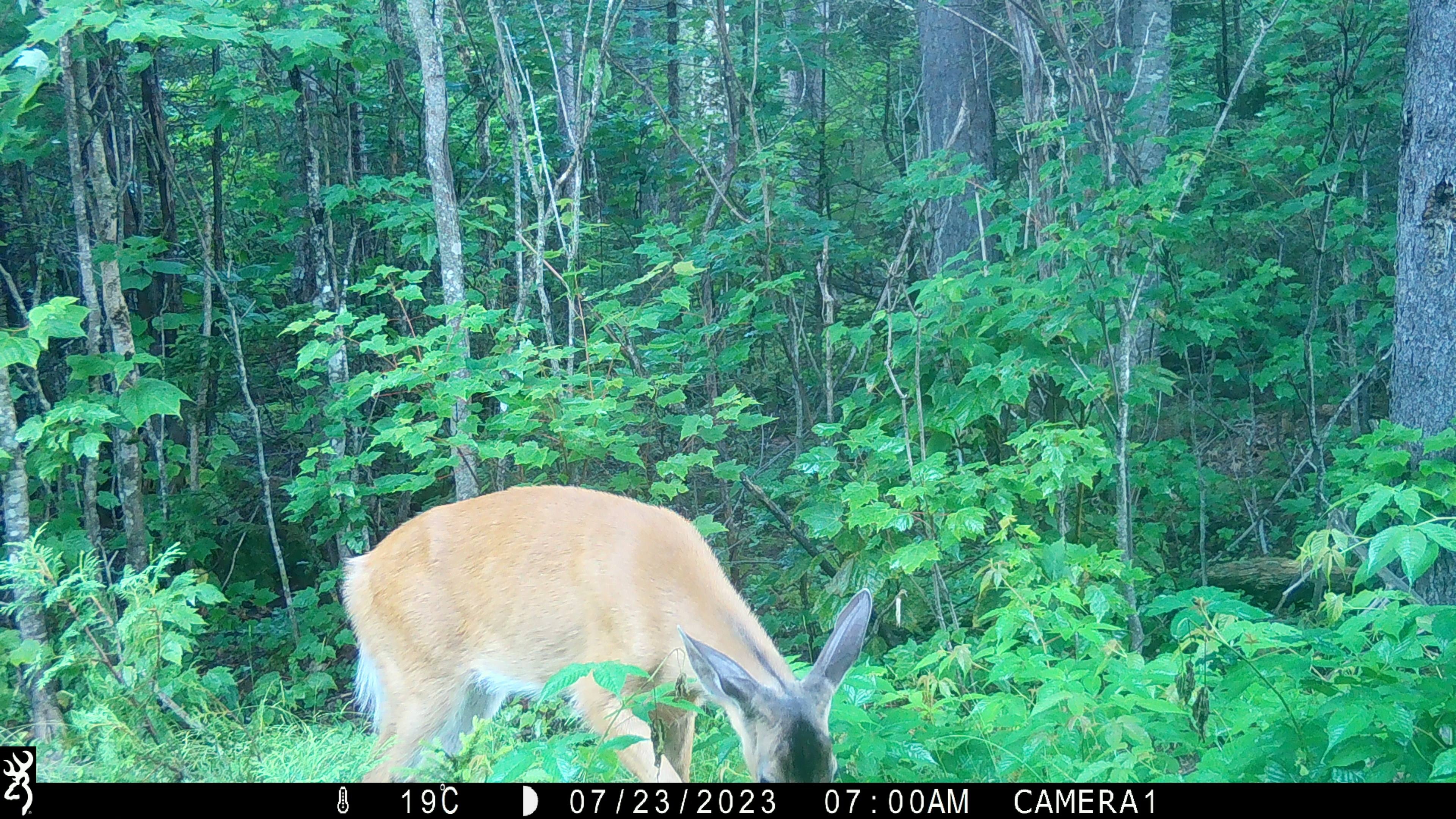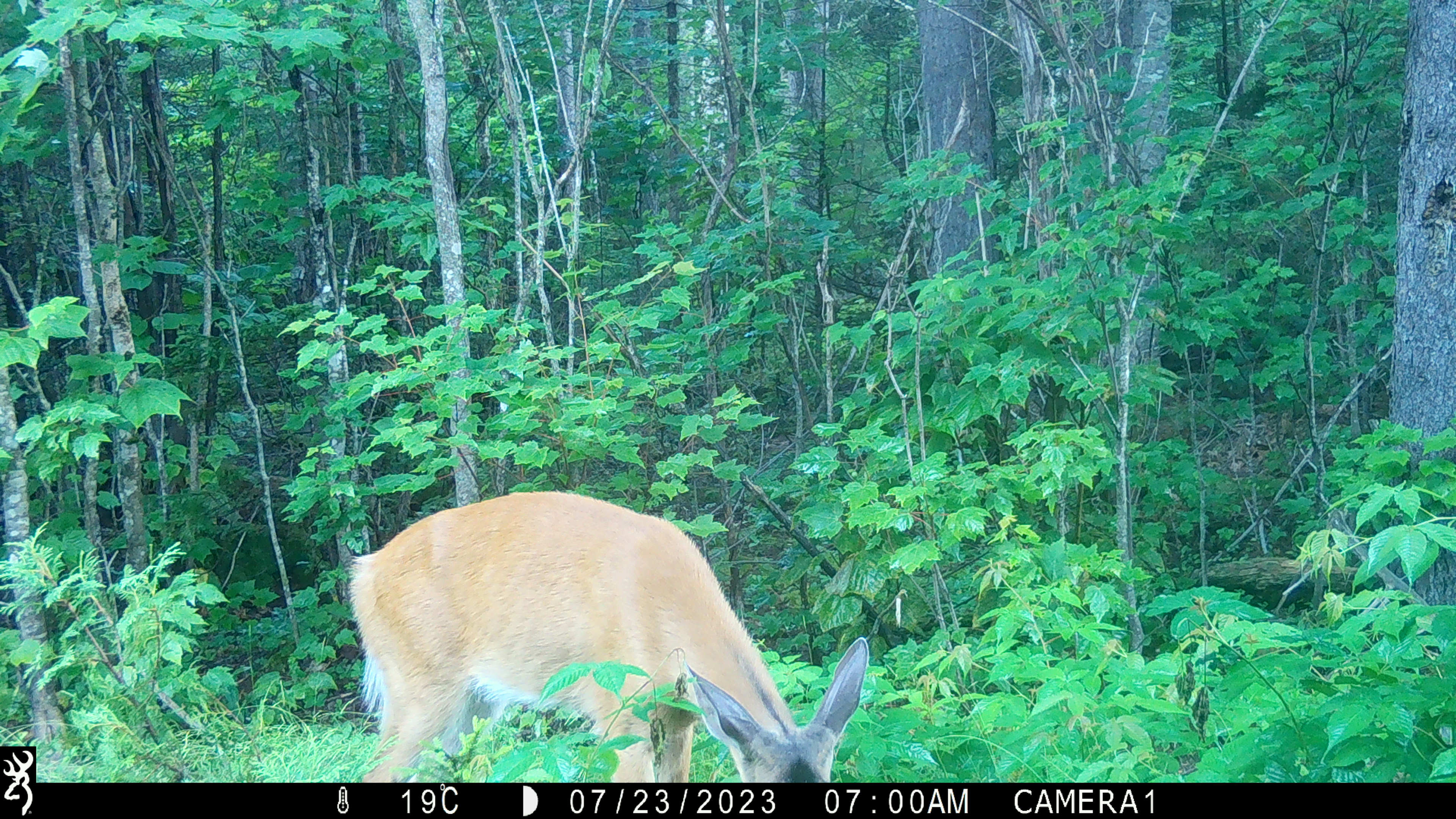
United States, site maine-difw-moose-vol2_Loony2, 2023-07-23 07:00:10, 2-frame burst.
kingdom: Animalia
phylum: Chordata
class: Mammalia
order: Artiodactyla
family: Cervidae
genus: Odocoileus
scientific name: Odocoileus virginianus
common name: white-tailed deer